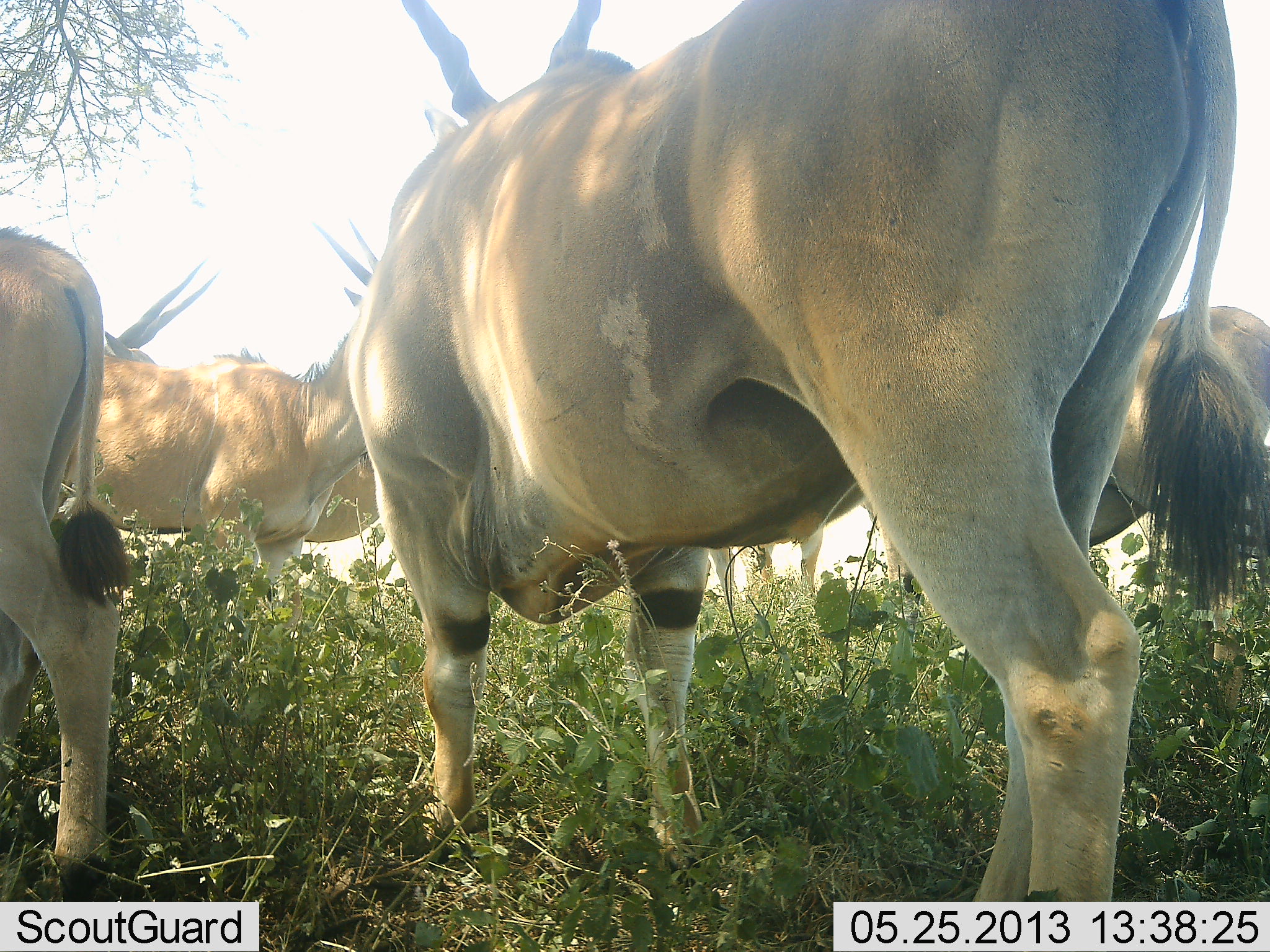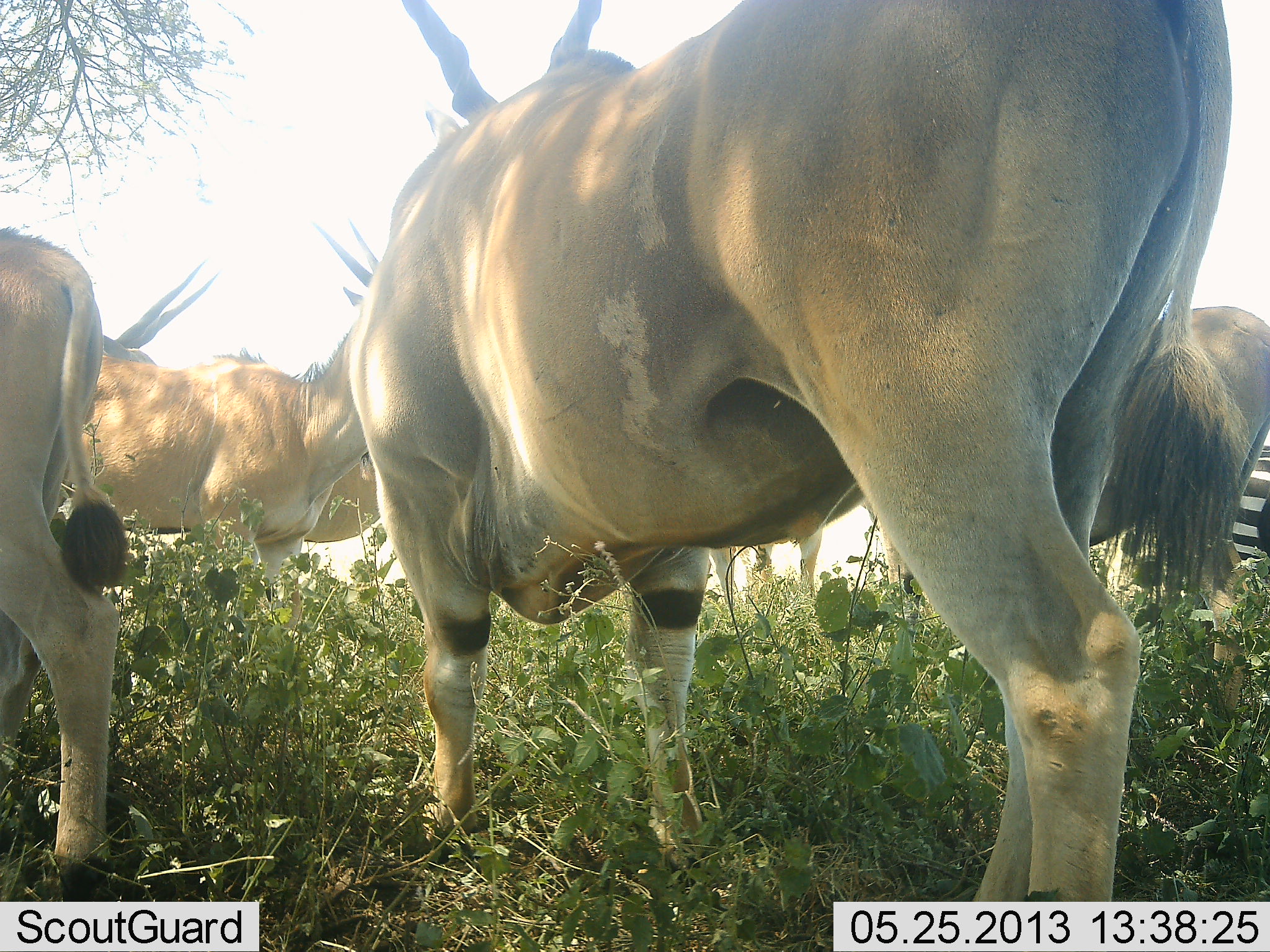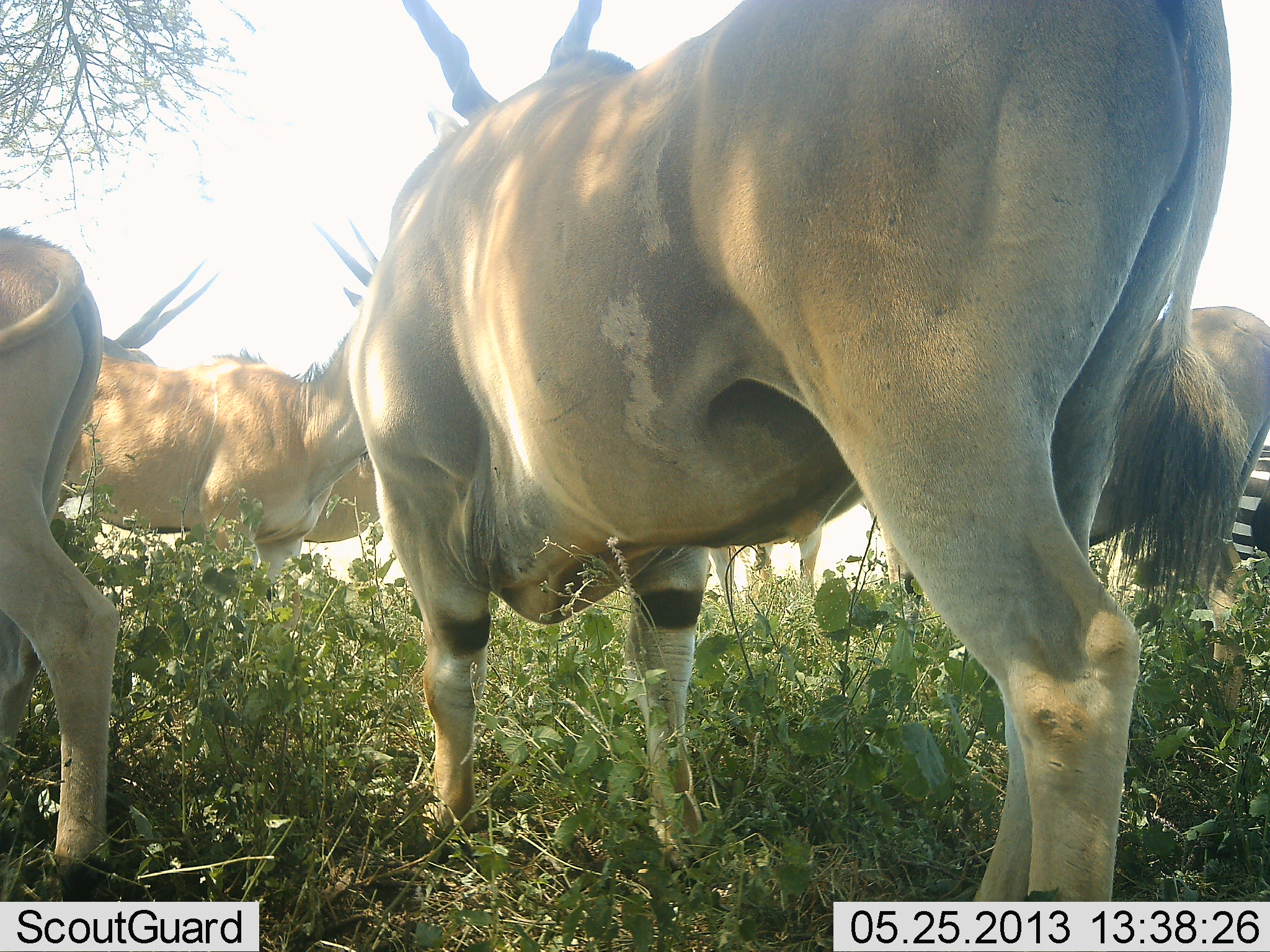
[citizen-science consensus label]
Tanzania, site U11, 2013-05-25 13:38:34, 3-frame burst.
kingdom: Animalia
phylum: Chordata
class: Mammalia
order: Artiodactyla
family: Bovidae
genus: Tragelaphus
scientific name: Tragelaphus oryx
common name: eland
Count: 6.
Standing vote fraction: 92%.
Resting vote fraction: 8%.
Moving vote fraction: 0%.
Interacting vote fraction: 0%.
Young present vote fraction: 0%.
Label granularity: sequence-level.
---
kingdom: Animalia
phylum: Chordata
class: Mammalia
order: Perissodactyla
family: Equidae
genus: Equus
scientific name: Equus quagga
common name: plains zebra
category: zebra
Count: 1.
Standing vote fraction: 100%.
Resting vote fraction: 0%.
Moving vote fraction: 0%.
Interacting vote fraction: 0%.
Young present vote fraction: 0%.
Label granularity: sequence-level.